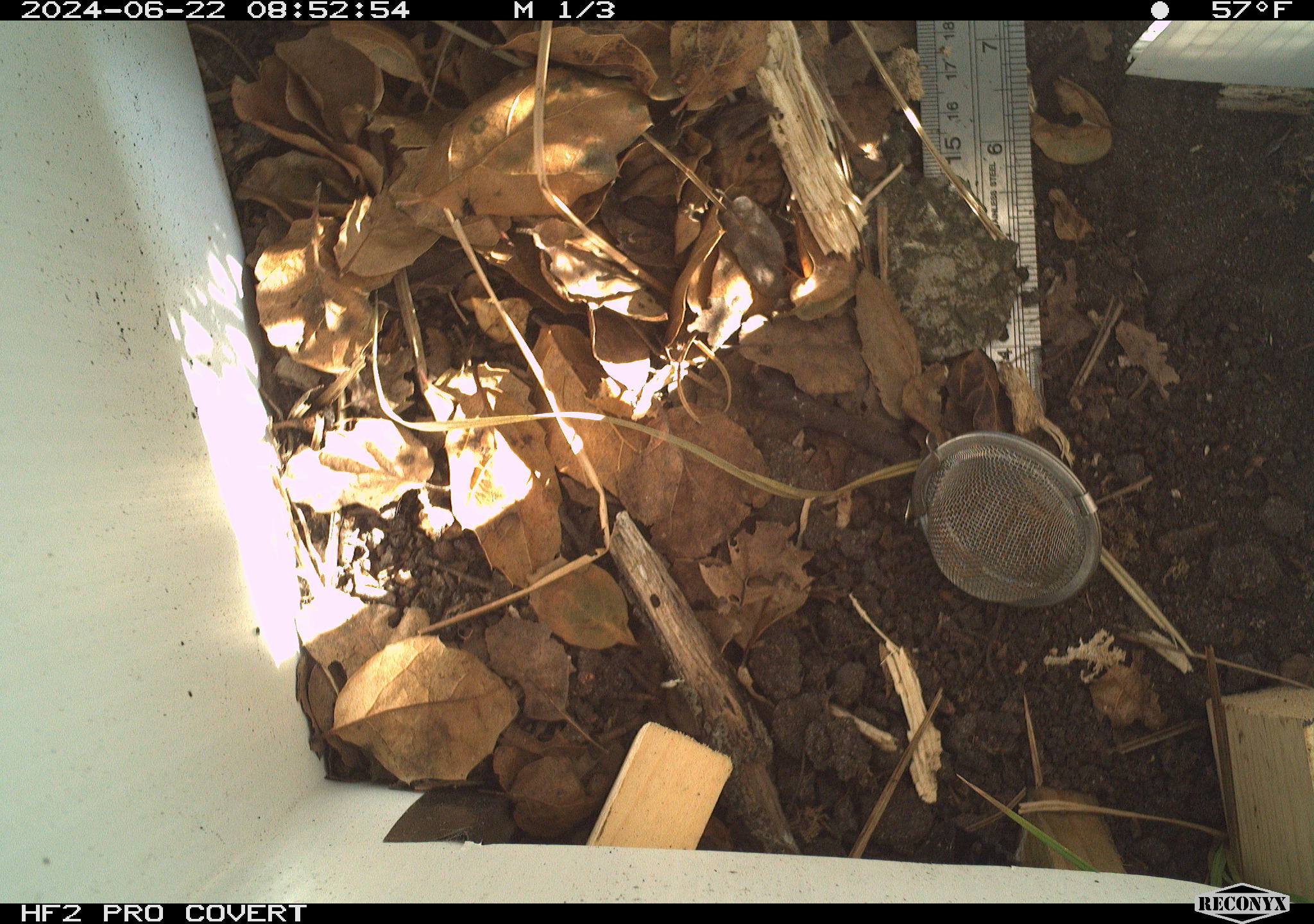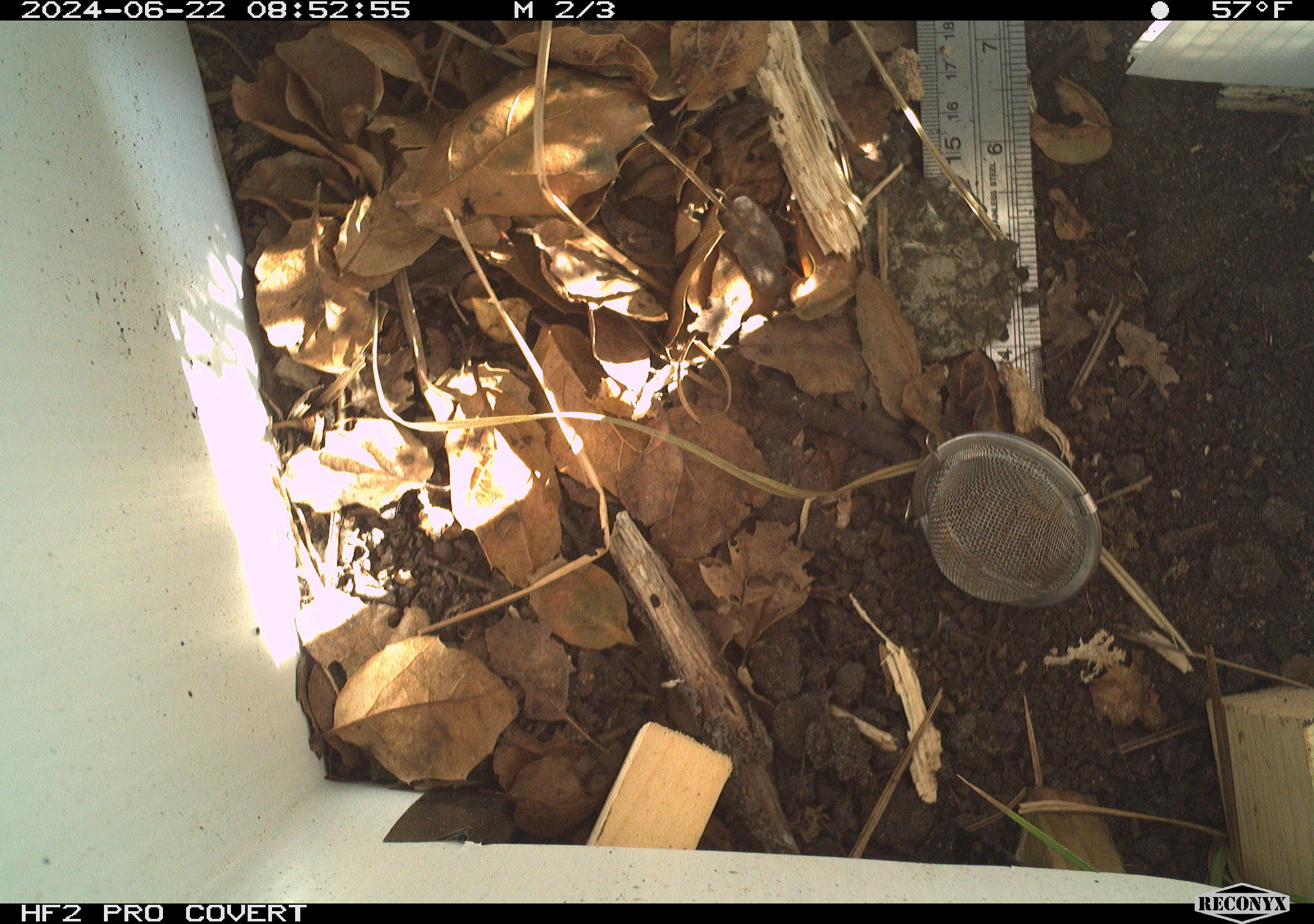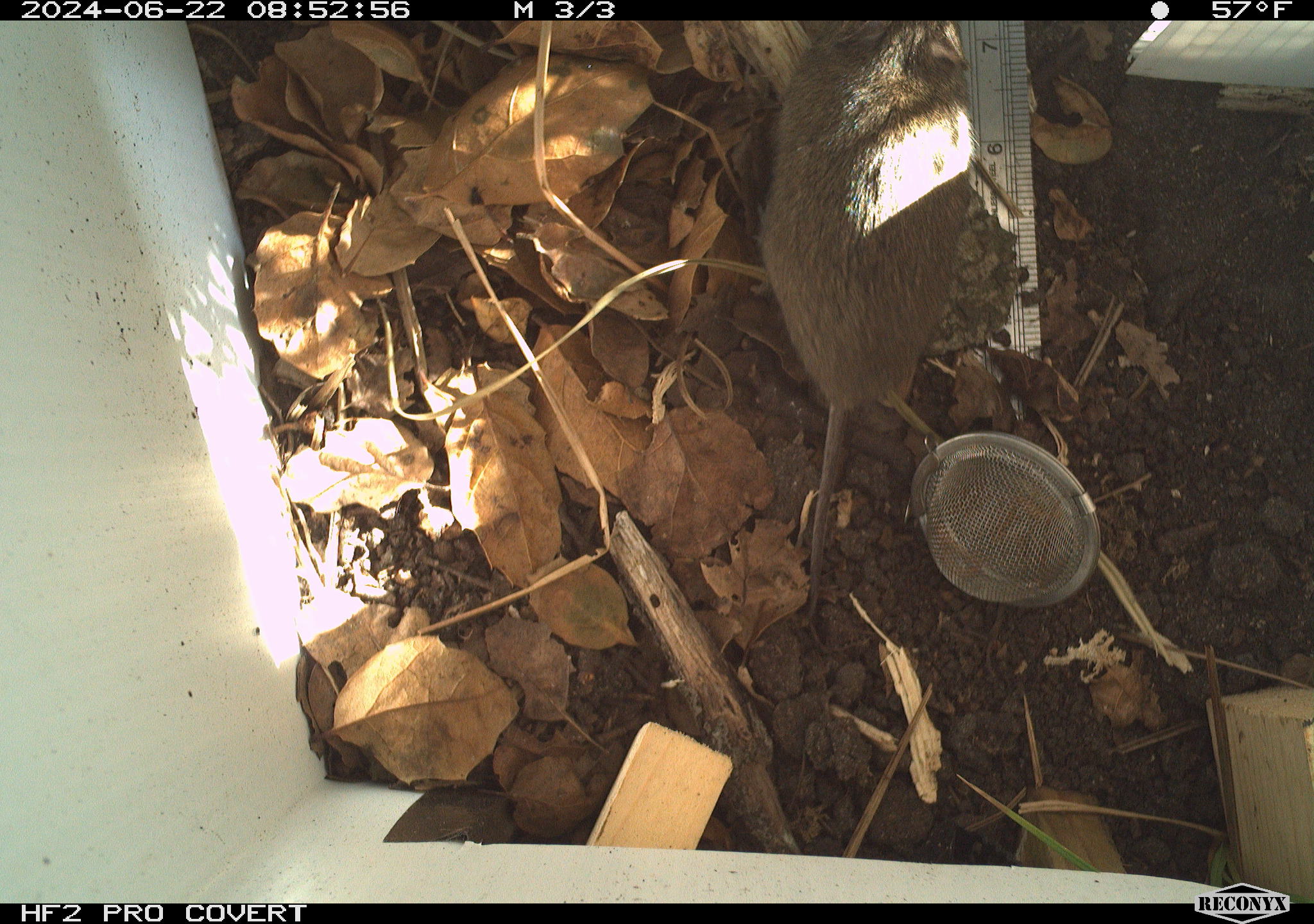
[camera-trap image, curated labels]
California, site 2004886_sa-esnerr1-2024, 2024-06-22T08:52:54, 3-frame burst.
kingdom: Animalia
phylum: Chordata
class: Mammalia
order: Rodentia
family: Cricetidae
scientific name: Cricetidae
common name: hamsters, voles, lemmings, and allies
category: cricetidae family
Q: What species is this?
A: Cricetidae family (hamsters, voles, lemmings, and allies) (Cricetidae).